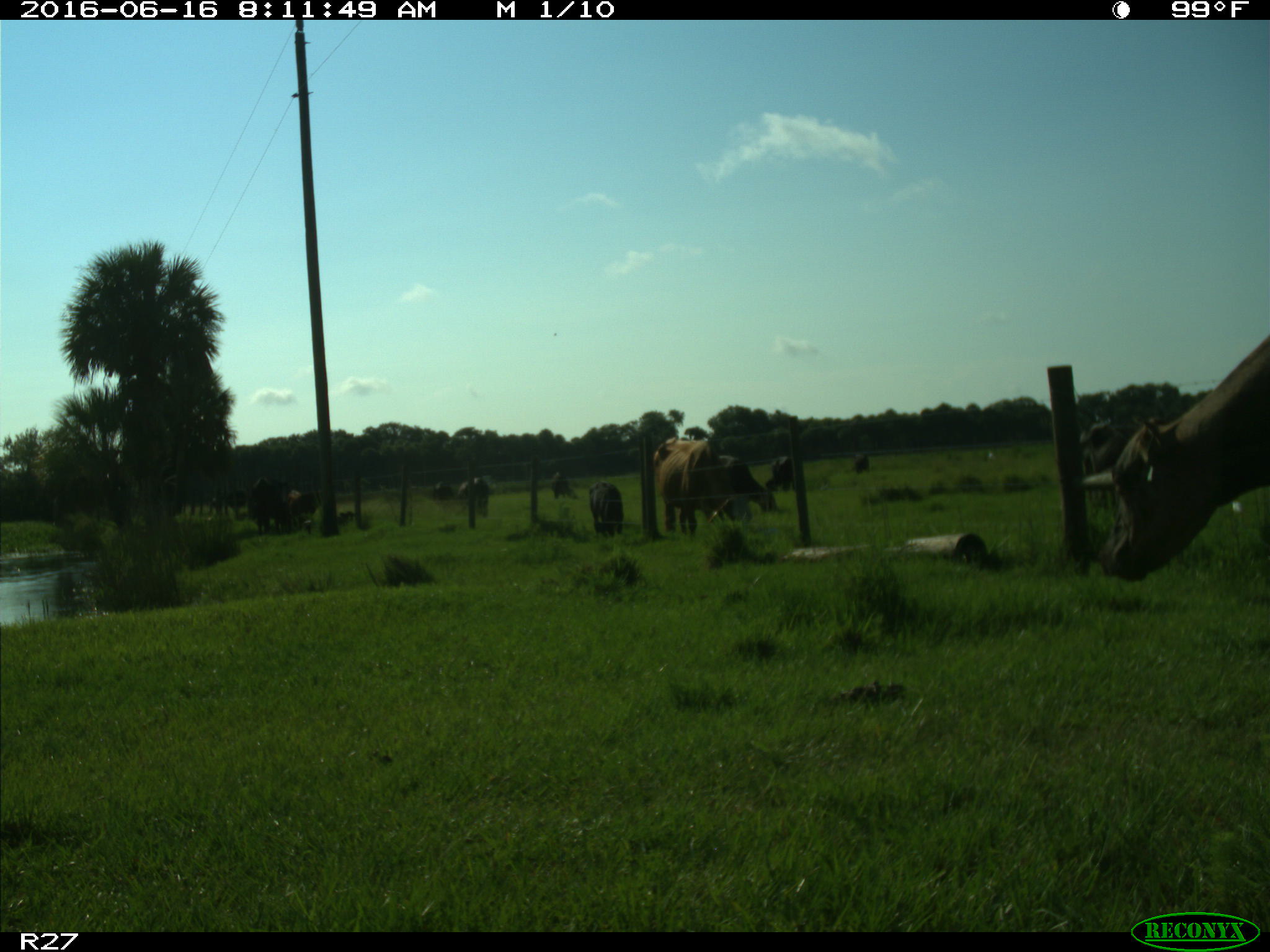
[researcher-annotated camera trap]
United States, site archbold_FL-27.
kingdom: Animalia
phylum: Chordata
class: Mammalia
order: Artiodactyla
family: Bovidae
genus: Bos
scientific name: Bos taurus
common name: domestic cow